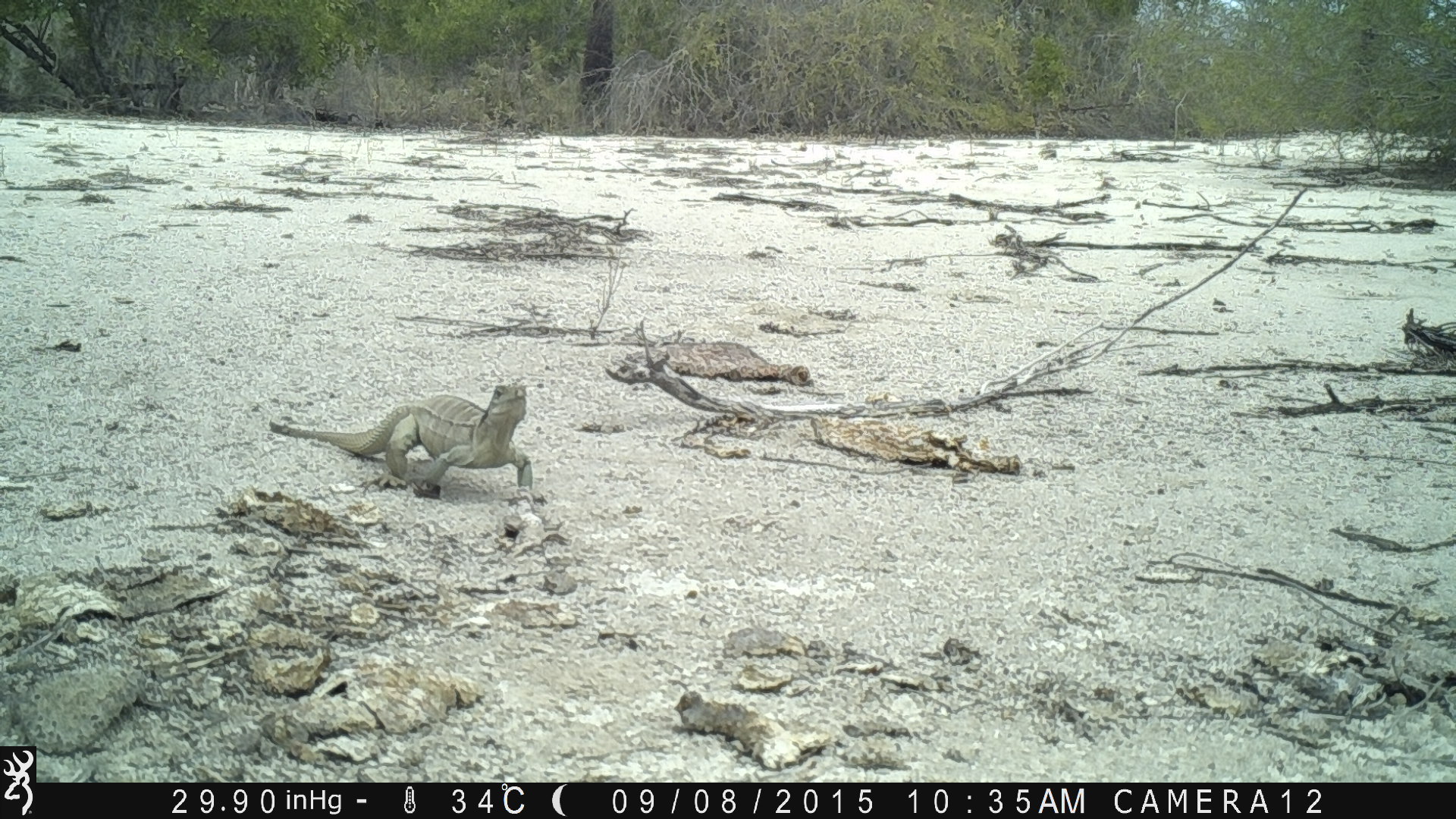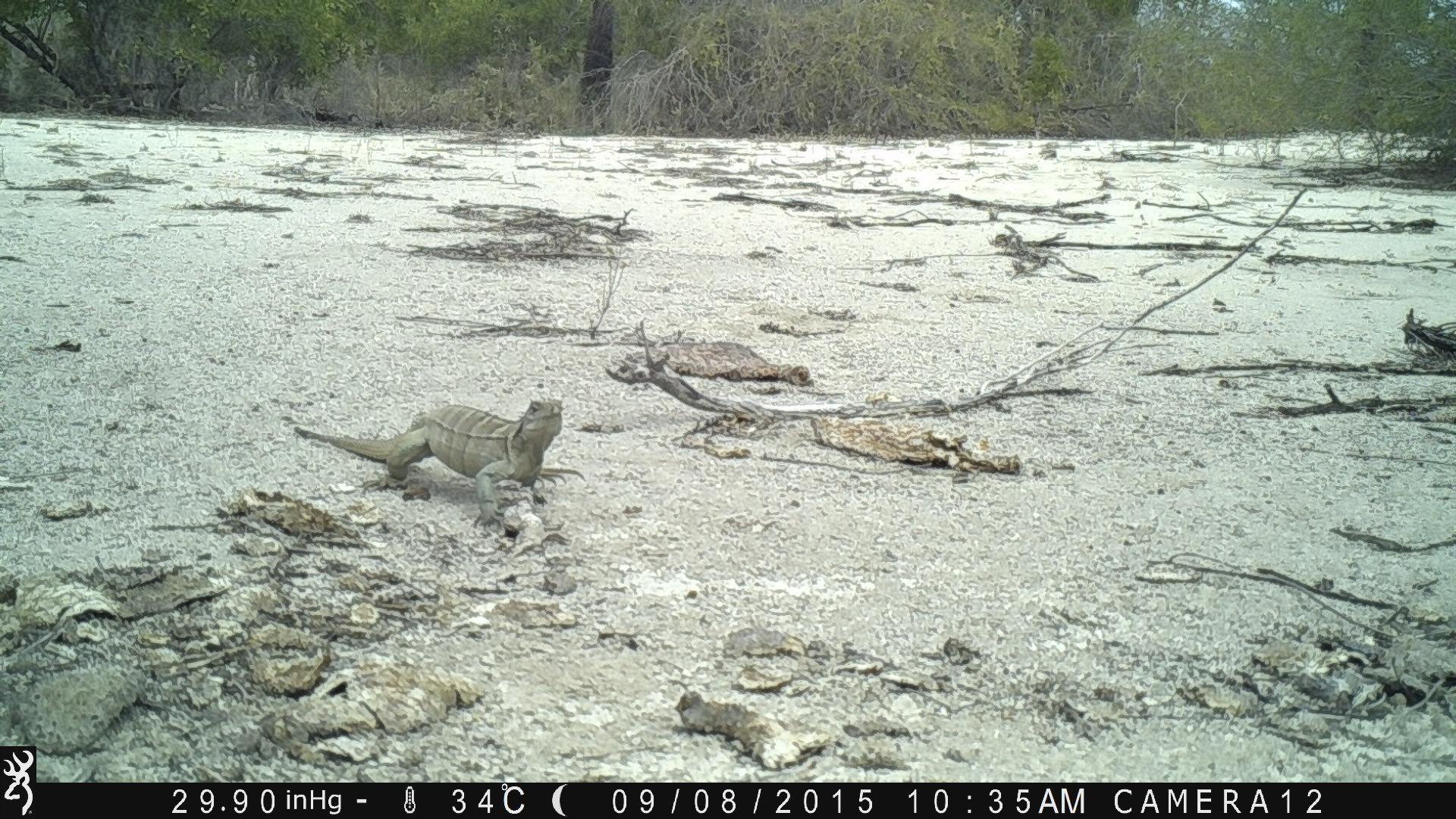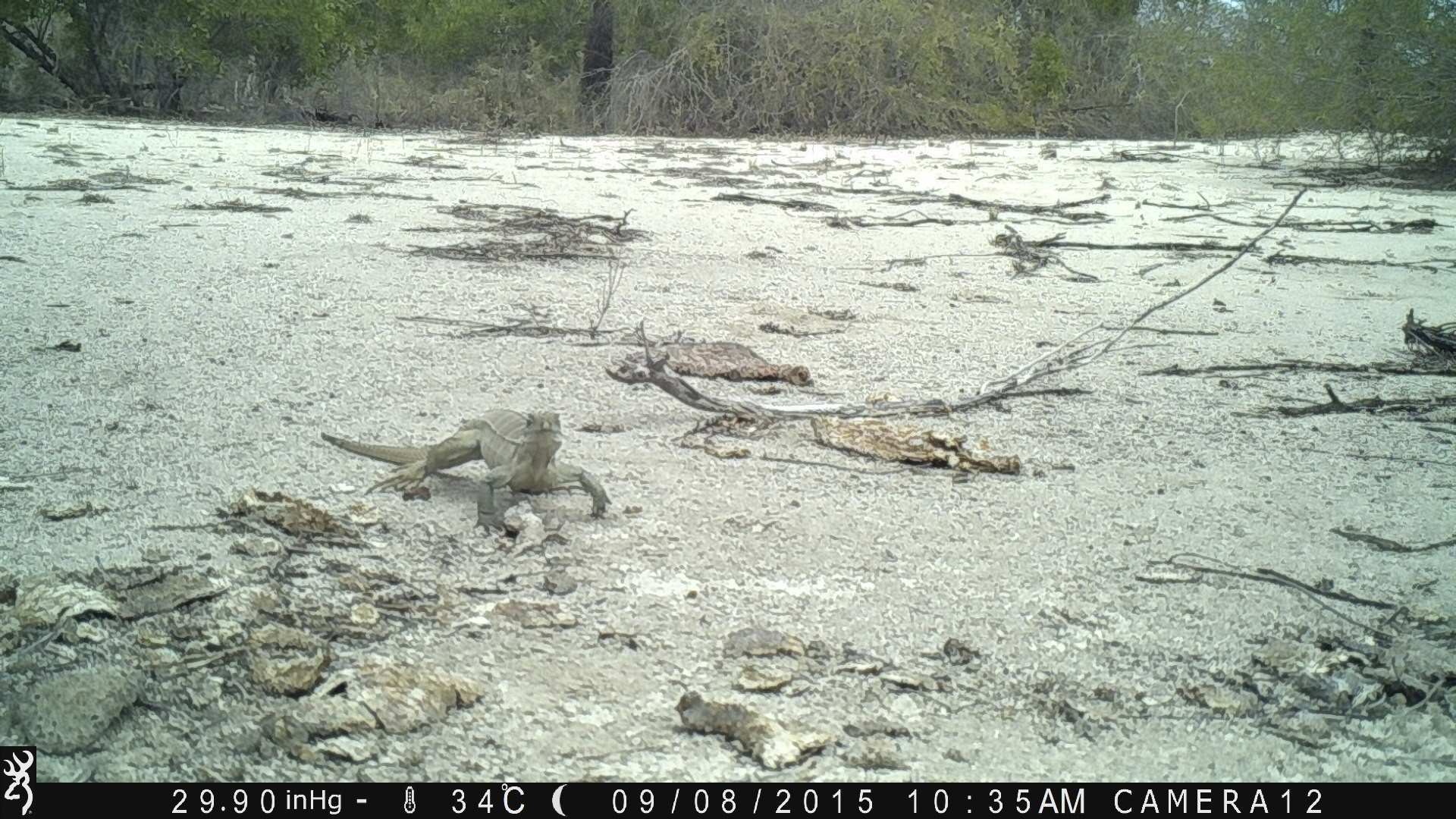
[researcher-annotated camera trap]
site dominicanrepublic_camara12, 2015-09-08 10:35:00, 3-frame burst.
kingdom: Animalia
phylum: Chordata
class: Reptilia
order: Squamata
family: Iguanidae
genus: Iguana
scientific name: Iguana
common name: typical iguanas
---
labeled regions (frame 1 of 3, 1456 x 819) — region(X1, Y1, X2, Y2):
iguana: region(264, 378, 533, 499)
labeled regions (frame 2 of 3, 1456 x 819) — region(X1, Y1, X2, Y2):
iguana: region(286, 396, 573, 516)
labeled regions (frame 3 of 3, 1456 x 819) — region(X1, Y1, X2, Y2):
iguana: region(318, 410, 611, 538)